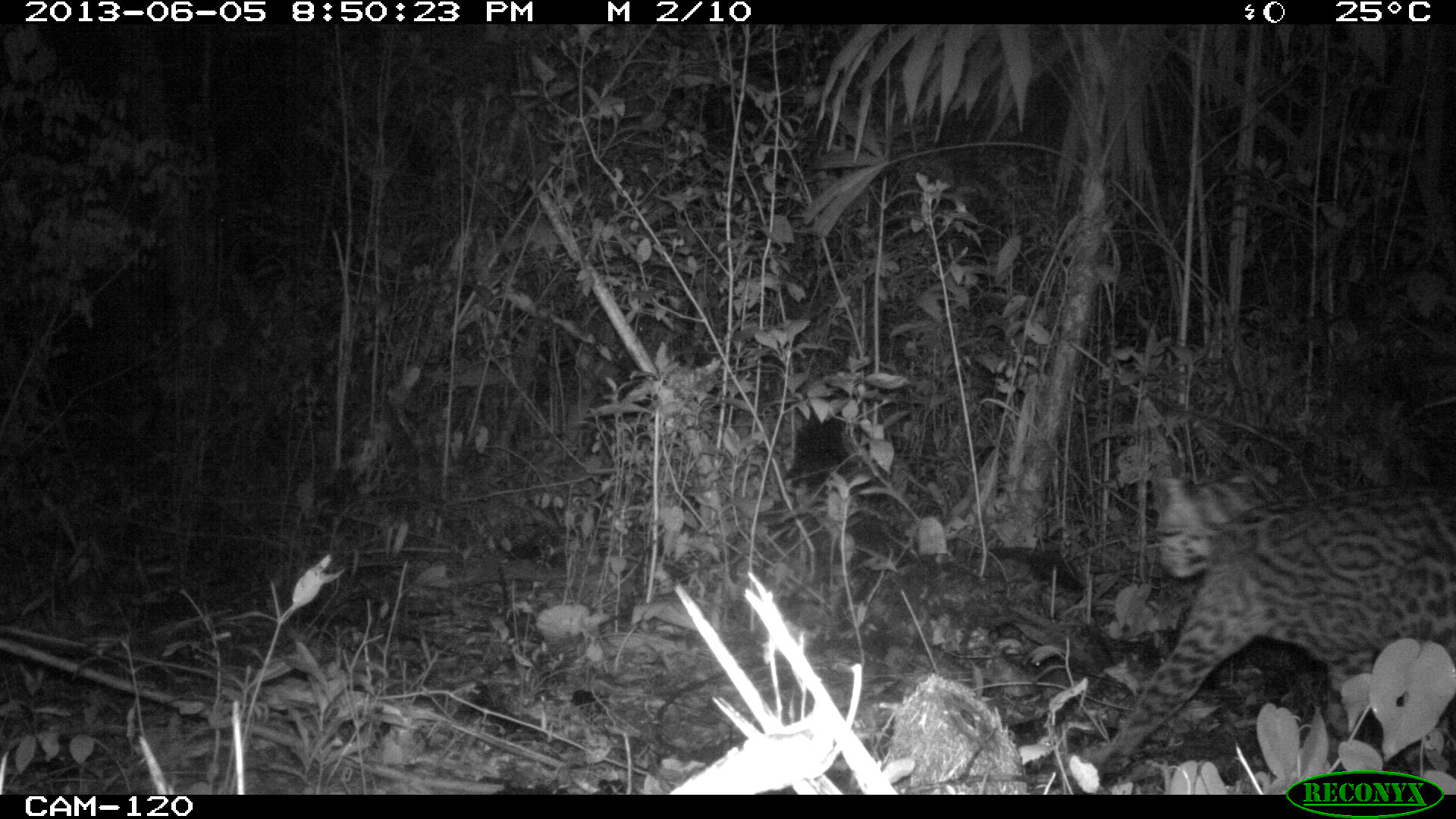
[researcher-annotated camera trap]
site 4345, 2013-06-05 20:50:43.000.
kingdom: Animalia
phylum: Chordata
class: Mammalia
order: Carnivora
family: Felidae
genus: Leopardus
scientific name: Leopardus pardalis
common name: ocelot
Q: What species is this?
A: Leopardus pardalis (ocelot).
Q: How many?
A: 1.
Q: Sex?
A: Female.